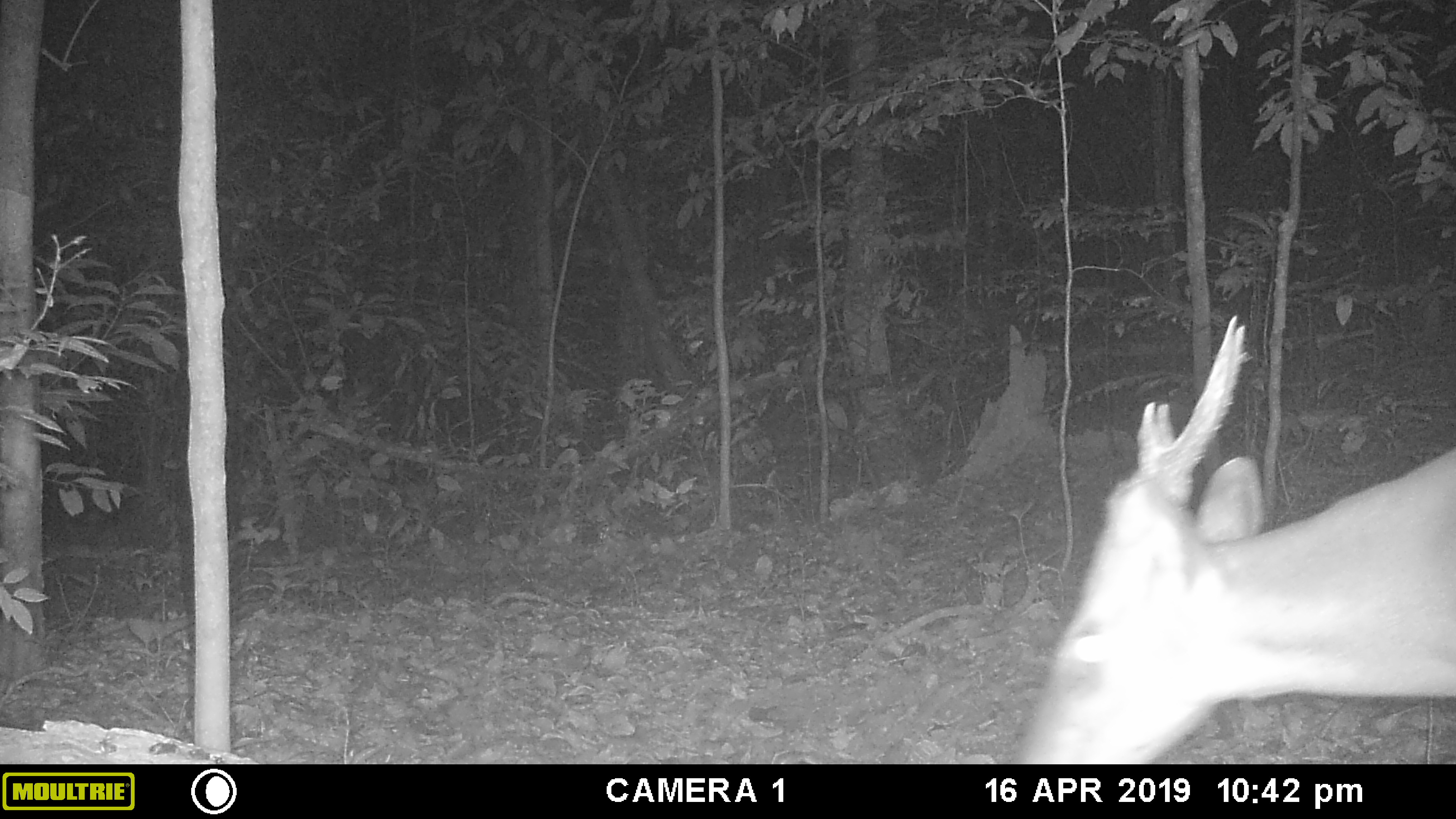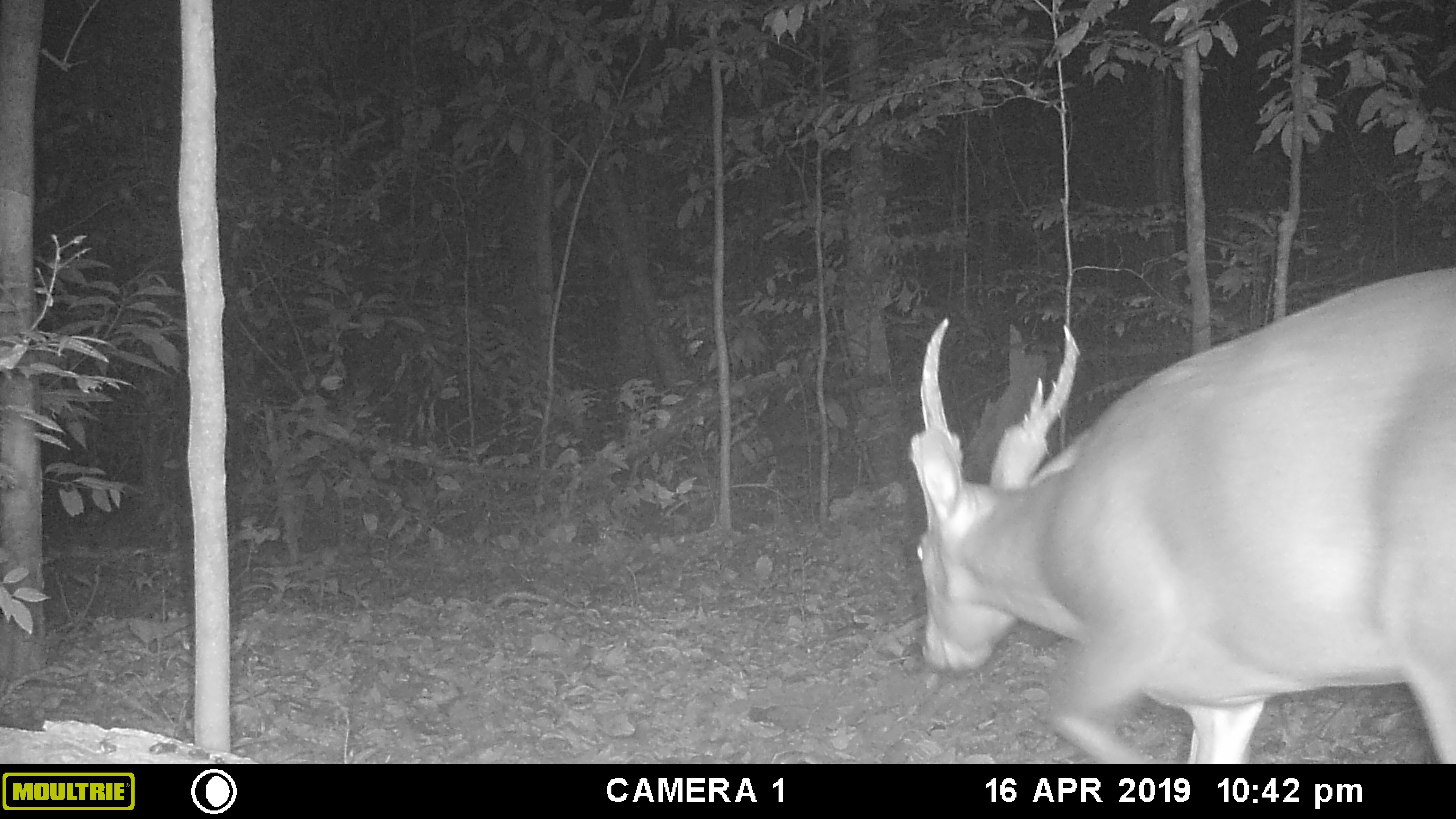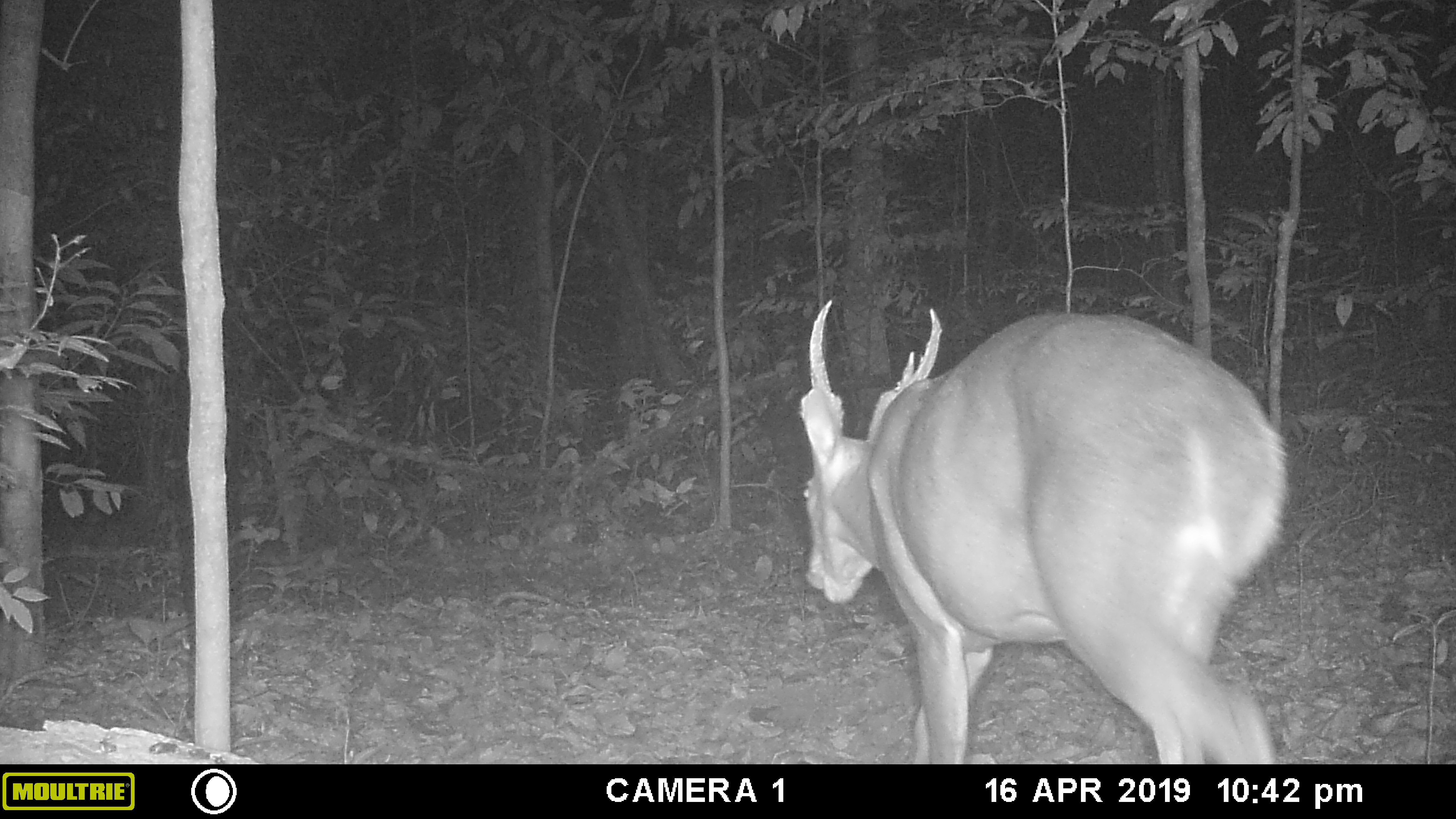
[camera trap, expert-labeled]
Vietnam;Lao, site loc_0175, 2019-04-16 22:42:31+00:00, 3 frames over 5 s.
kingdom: Animalia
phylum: Chordata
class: Mammalia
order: Artiodactyla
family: Cervidae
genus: Muntiacus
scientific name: Muntiacus vuquangensis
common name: large-antlered muntjac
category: large antlered muntjac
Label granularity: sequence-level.